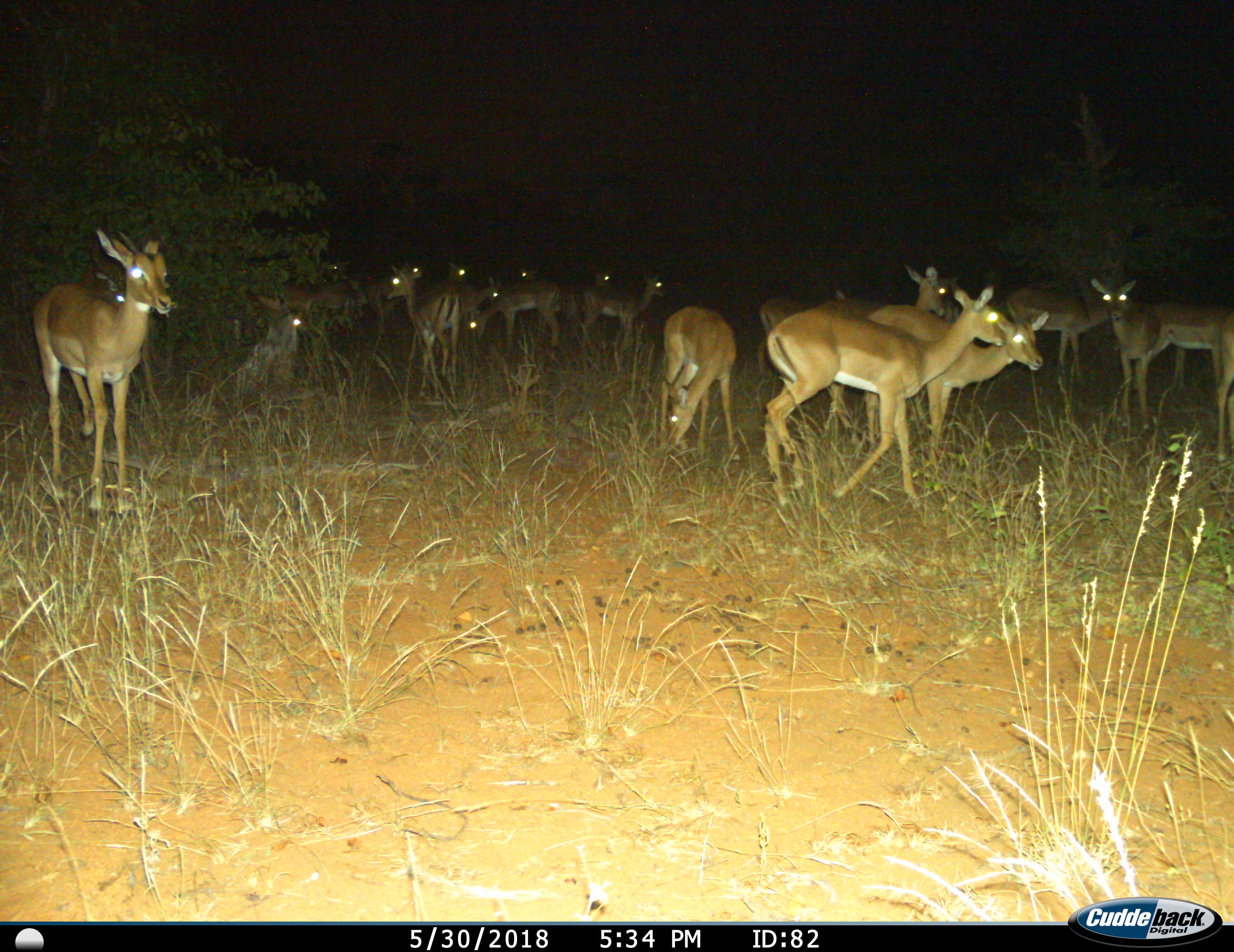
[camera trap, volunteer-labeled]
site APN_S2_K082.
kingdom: Animalia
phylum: Chordata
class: Mammalia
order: Artiodactyla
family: Bovidae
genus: Aepyceros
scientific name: Aepyceros melampus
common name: impala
Impala (Aepyceros melampus), count 11-50. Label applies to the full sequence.